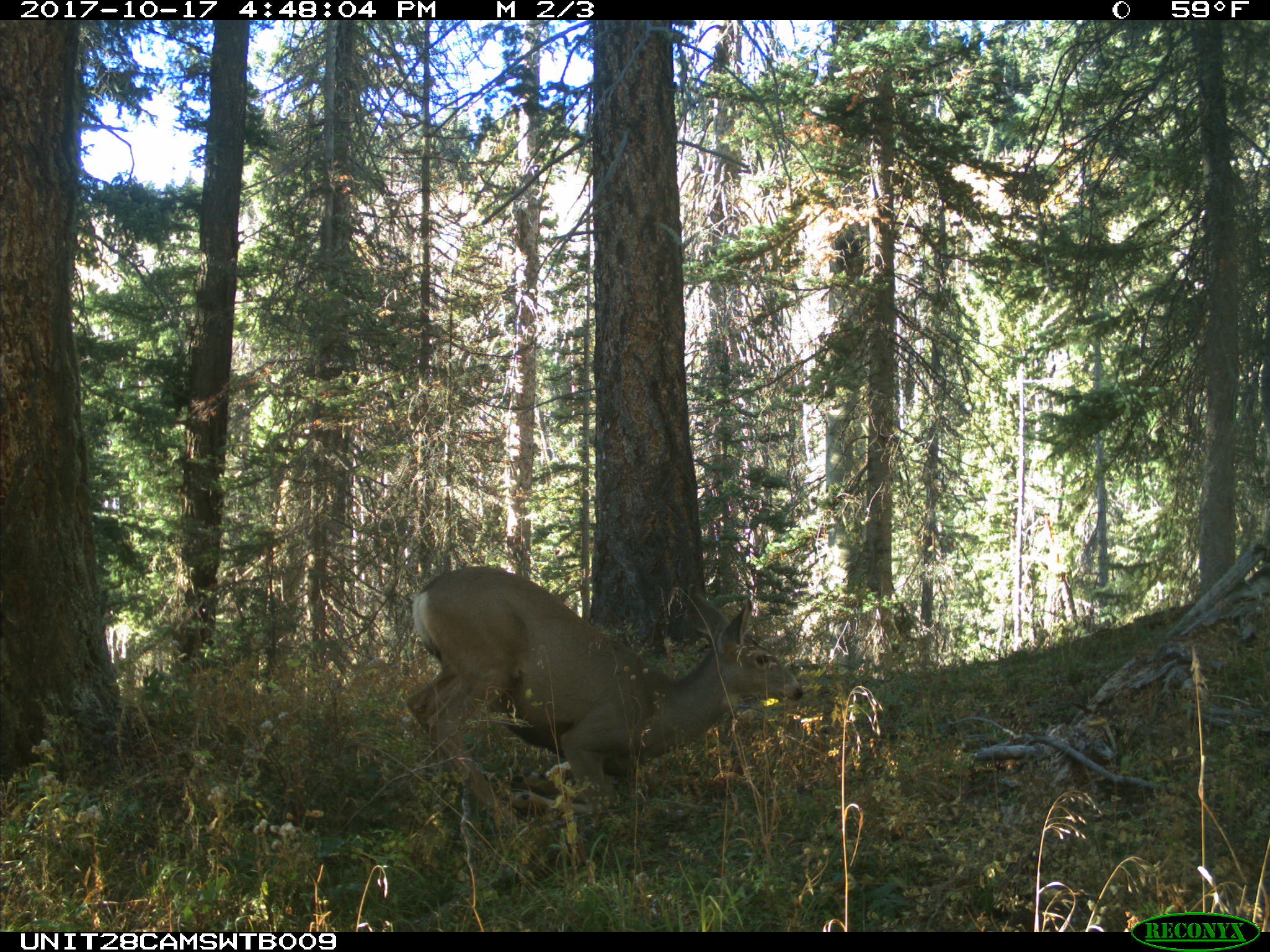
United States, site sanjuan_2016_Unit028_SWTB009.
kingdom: Animalia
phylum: Chordata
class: Mammalia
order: Artiodactyla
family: Cervidae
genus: Odocoileus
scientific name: Odocoileus hemionus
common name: mule deer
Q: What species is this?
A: Odocoileus hemionus (mule deer).